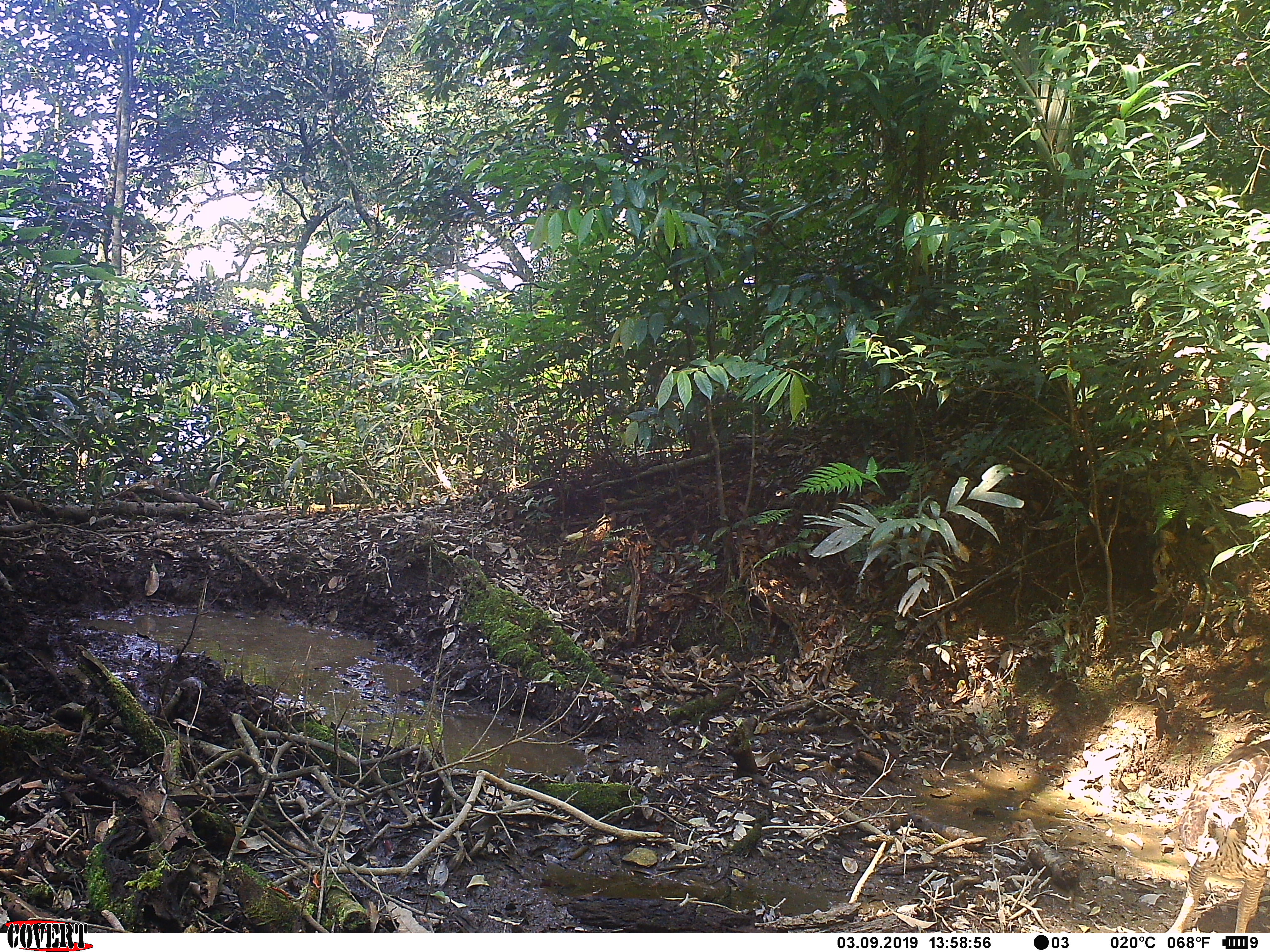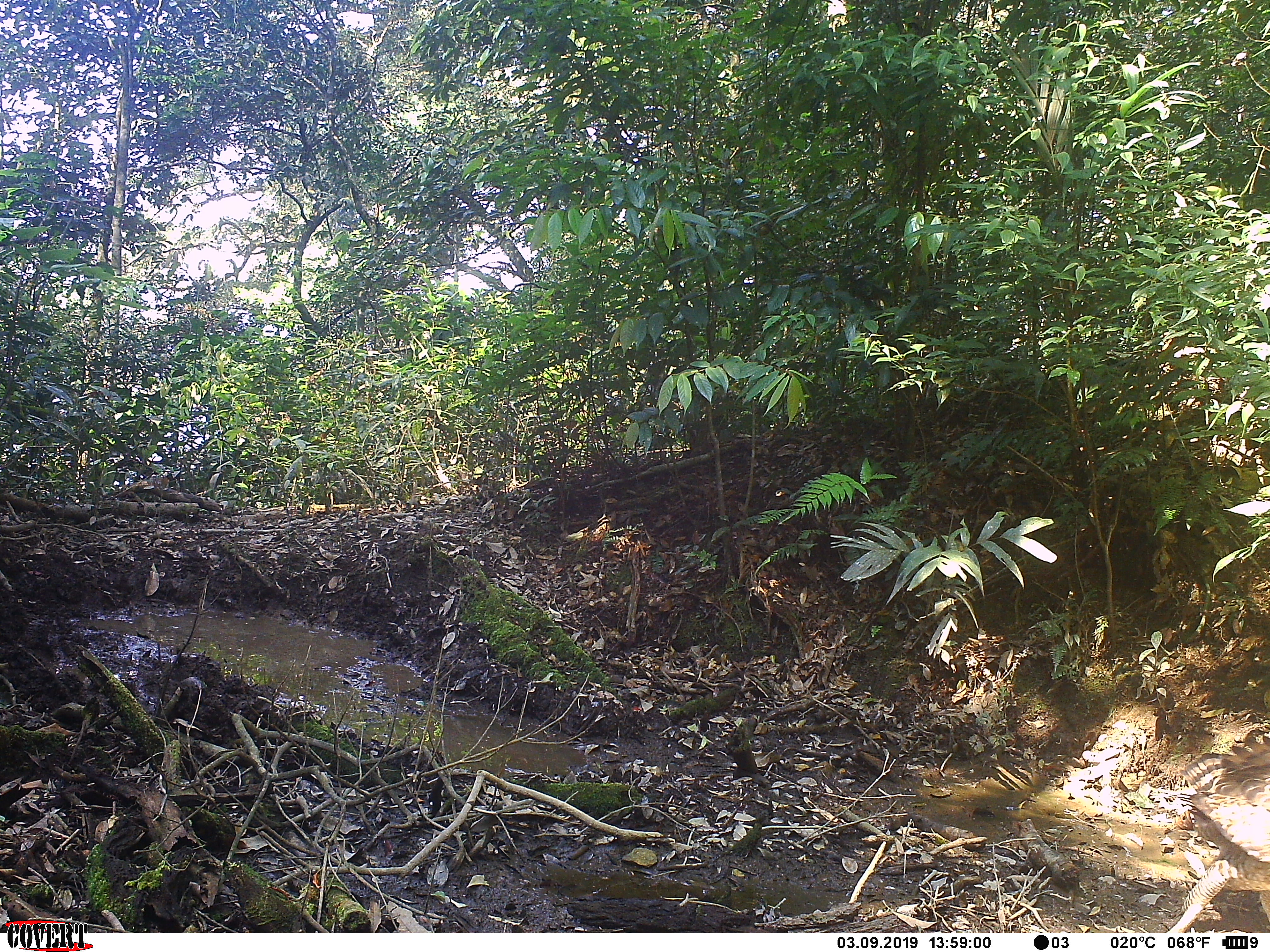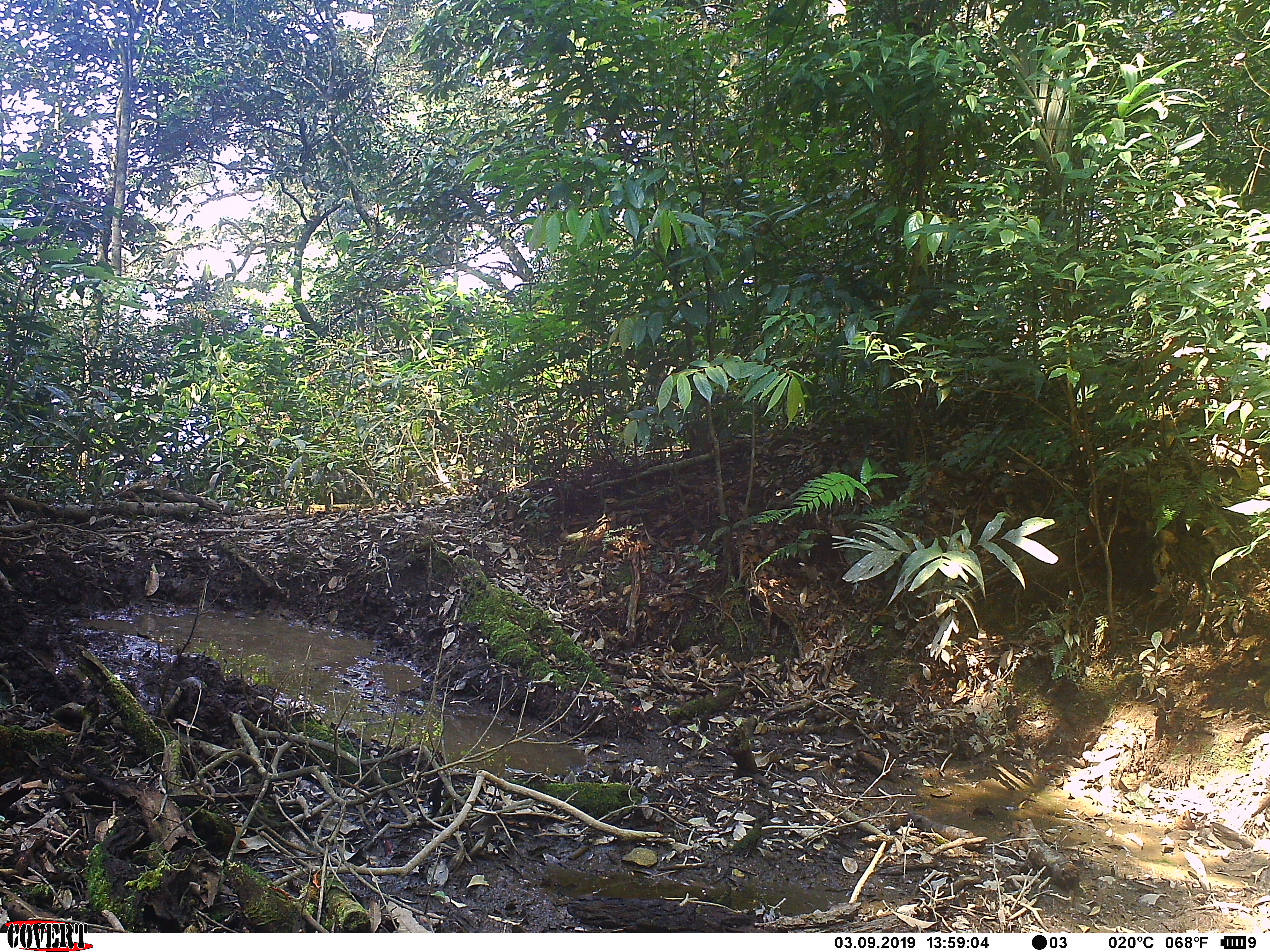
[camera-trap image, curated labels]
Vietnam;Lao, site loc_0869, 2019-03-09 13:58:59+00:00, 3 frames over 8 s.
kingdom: Animalia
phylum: Chordata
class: Aves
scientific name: Aves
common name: bird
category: unidentified bird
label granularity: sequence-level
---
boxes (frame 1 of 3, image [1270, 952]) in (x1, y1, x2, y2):
unidentified bird: (1164, 740, 1270, 933)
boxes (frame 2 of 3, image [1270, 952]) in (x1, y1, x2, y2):
unidentified bird: (1160, 722, 1270, 933)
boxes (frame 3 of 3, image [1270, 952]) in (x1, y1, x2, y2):
unidentified bird: (1209, 820, 1270, 894)